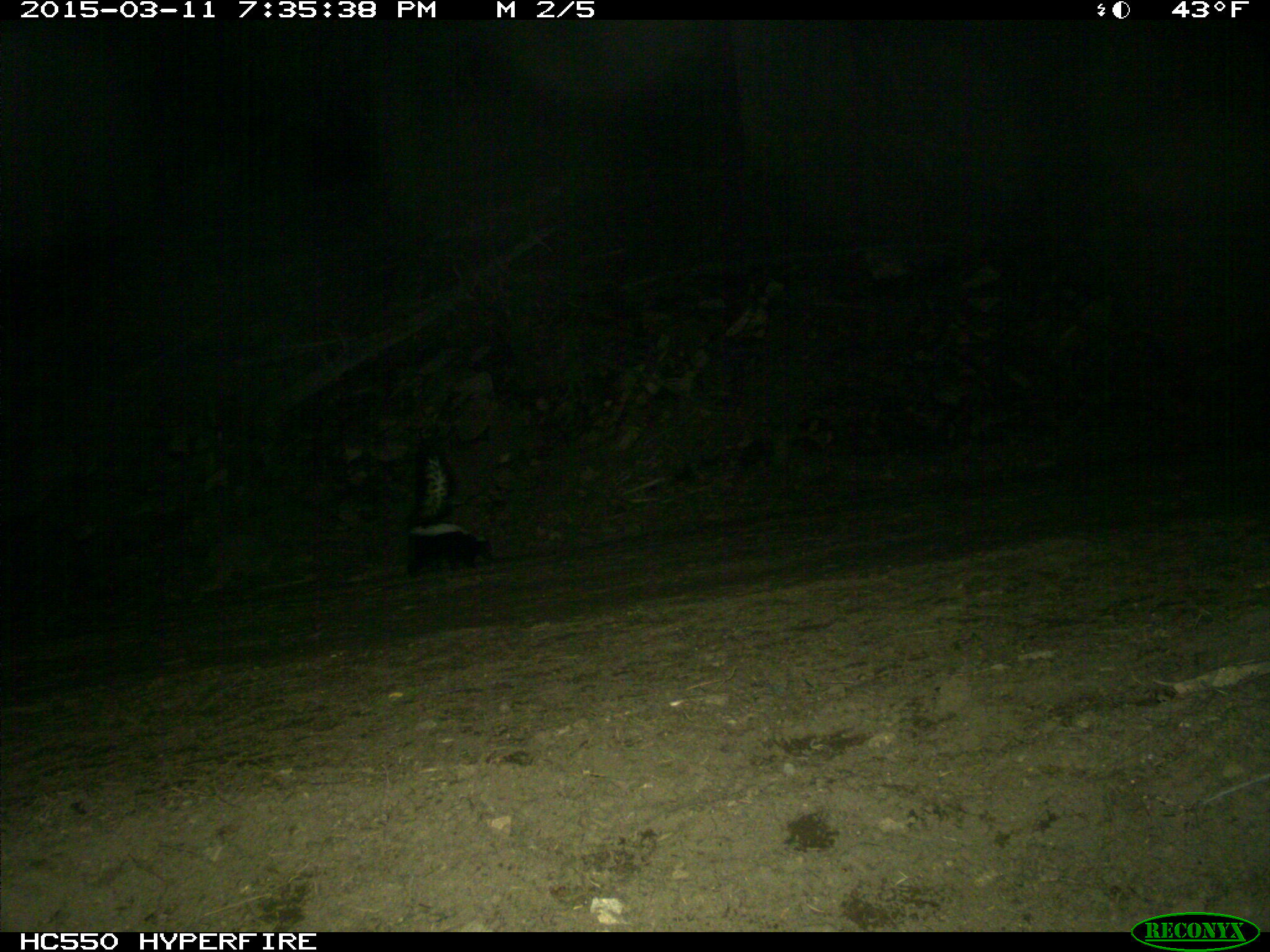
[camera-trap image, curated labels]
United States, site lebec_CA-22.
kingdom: Animalia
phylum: Chordata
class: Mammalia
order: Carnivora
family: Mephitidae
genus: Mephitis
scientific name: Mephitis mephitis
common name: striped skunk